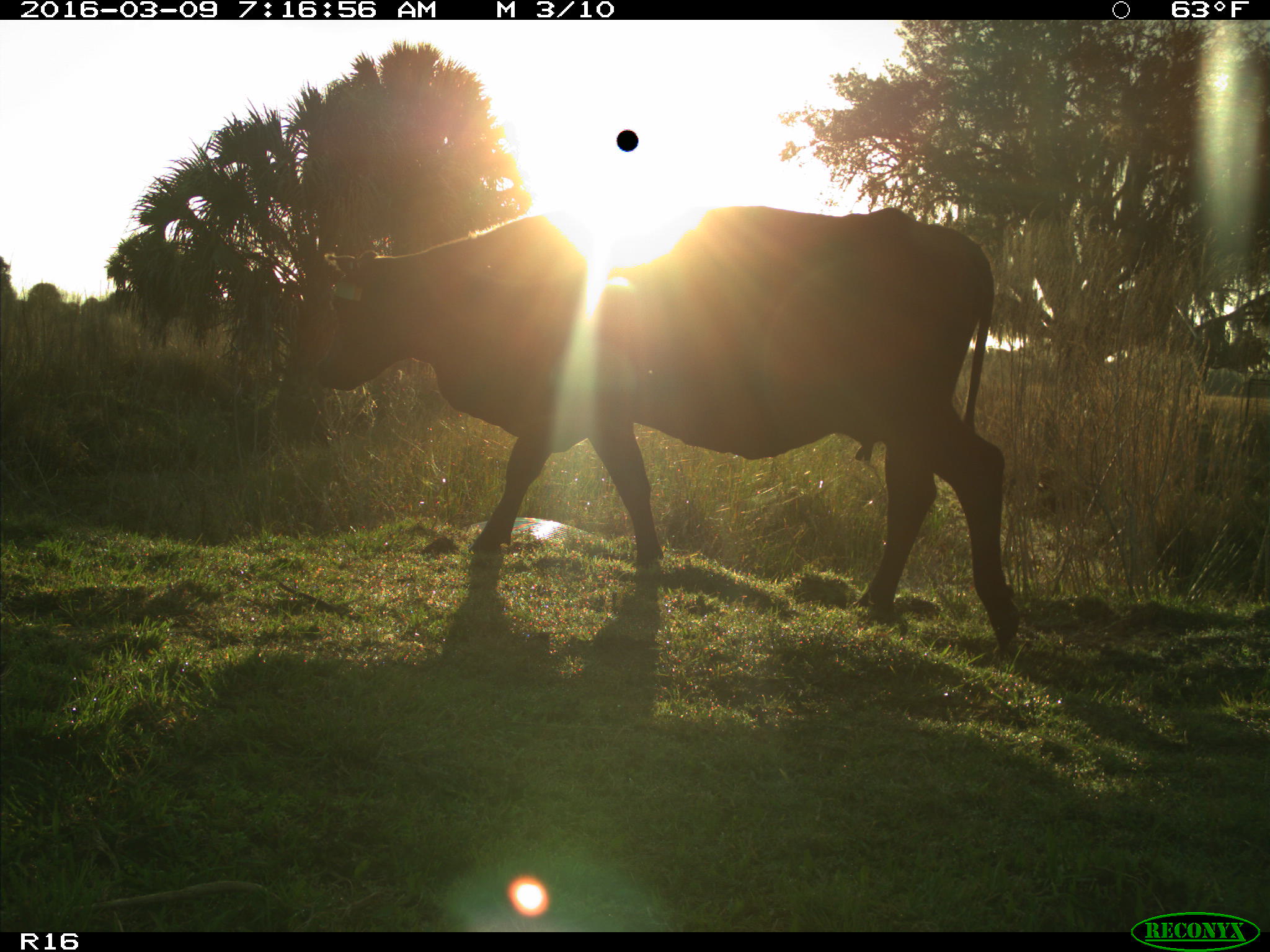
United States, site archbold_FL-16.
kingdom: Animalia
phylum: Chordata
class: Mammalia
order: Artiodactyla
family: Bovidae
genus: Bos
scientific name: Bos taurus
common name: domestic cow